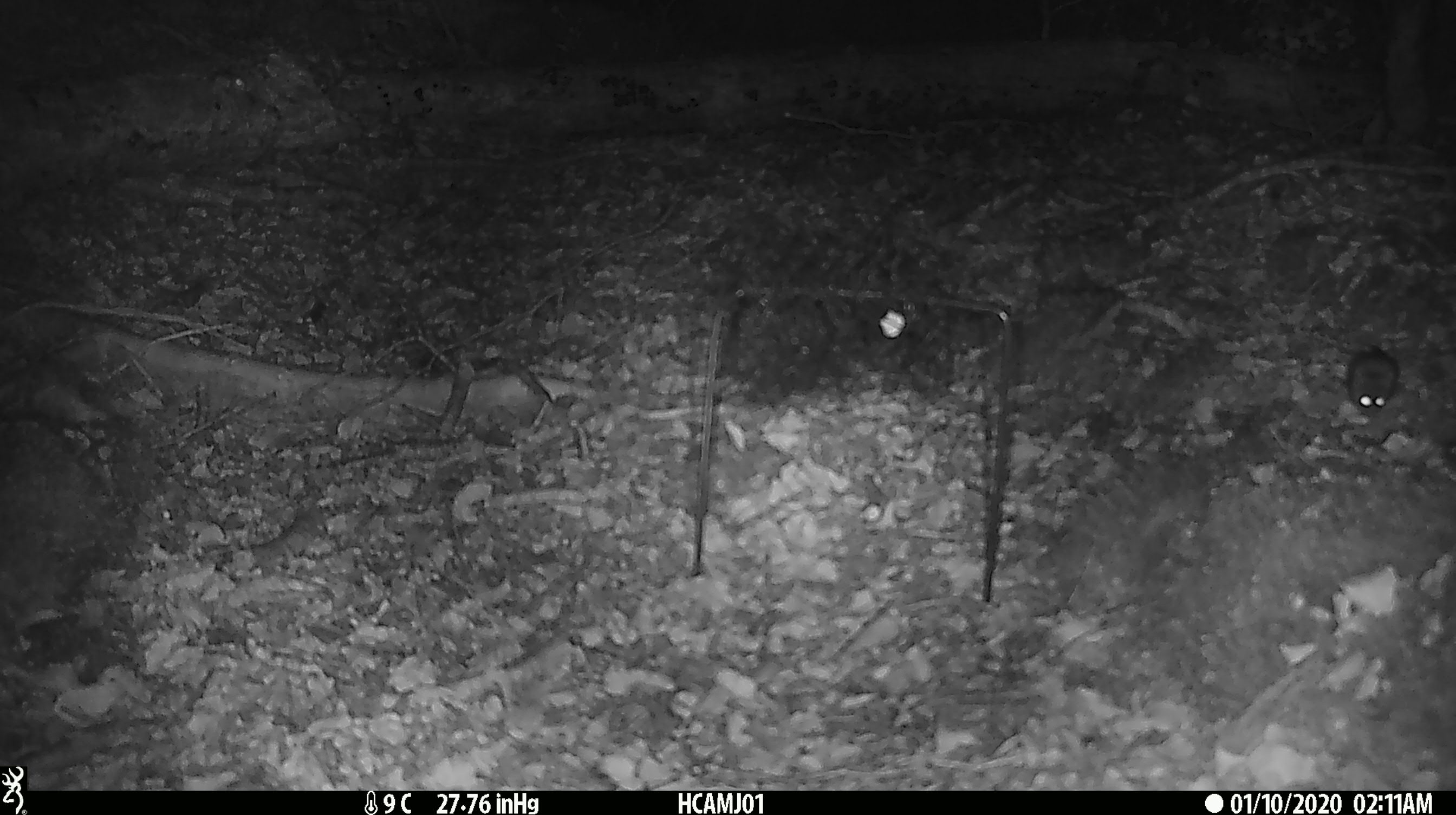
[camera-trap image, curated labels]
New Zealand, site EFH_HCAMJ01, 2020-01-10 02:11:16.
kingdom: Animalia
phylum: Chordata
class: Mammalia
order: Rodentia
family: Muridae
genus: Mus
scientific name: Mus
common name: mouse